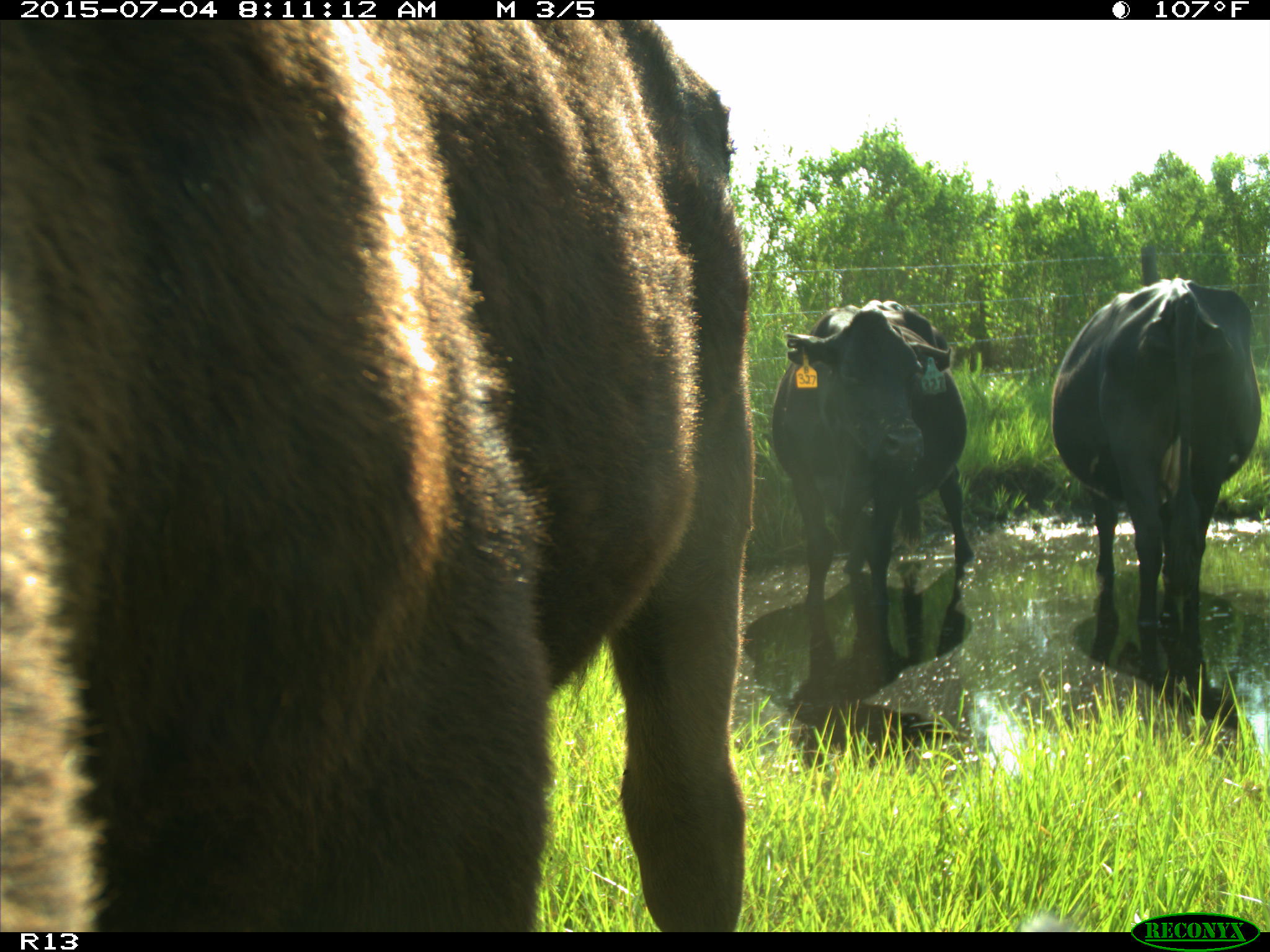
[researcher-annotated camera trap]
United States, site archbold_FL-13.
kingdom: Animalia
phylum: Chordata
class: Mammalia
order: Artiodactyla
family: Bovidae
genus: Bos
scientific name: Bos taurus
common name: domestic cow